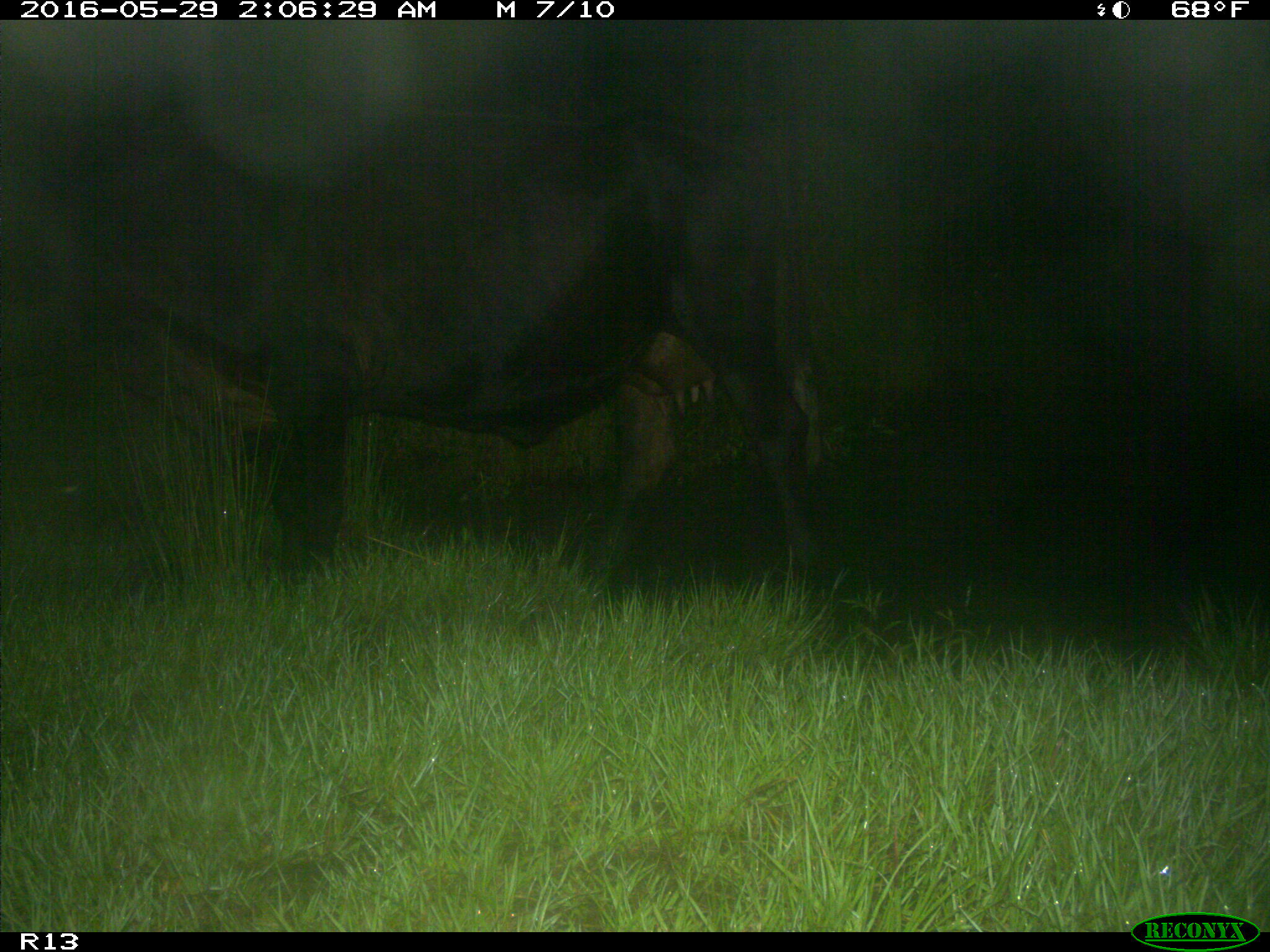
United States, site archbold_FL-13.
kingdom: Animalia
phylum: Chordata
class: Mammalia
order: Artiodactyla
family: Bovidae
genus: Bos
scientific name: Bos taurus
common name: domestic cow